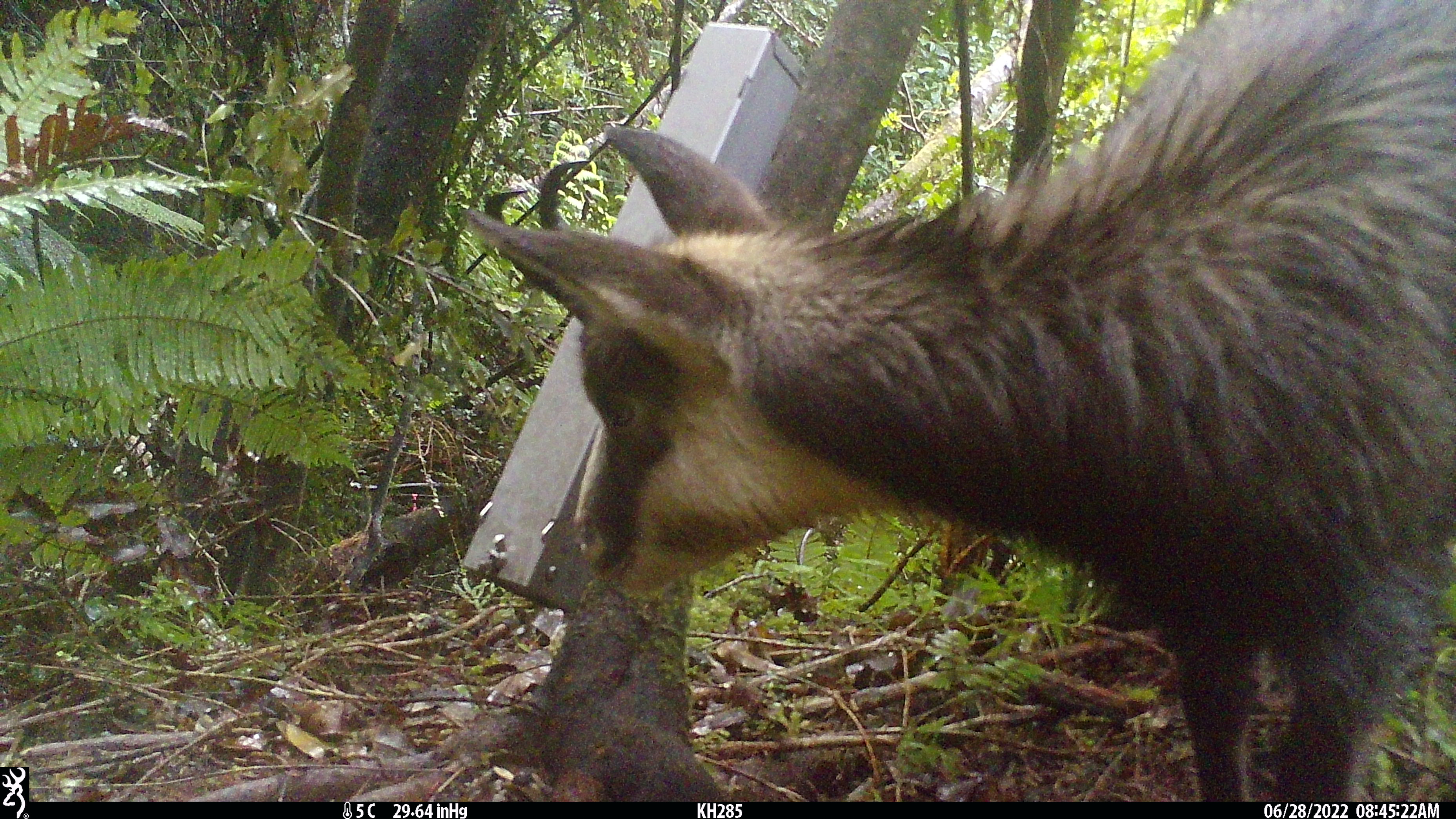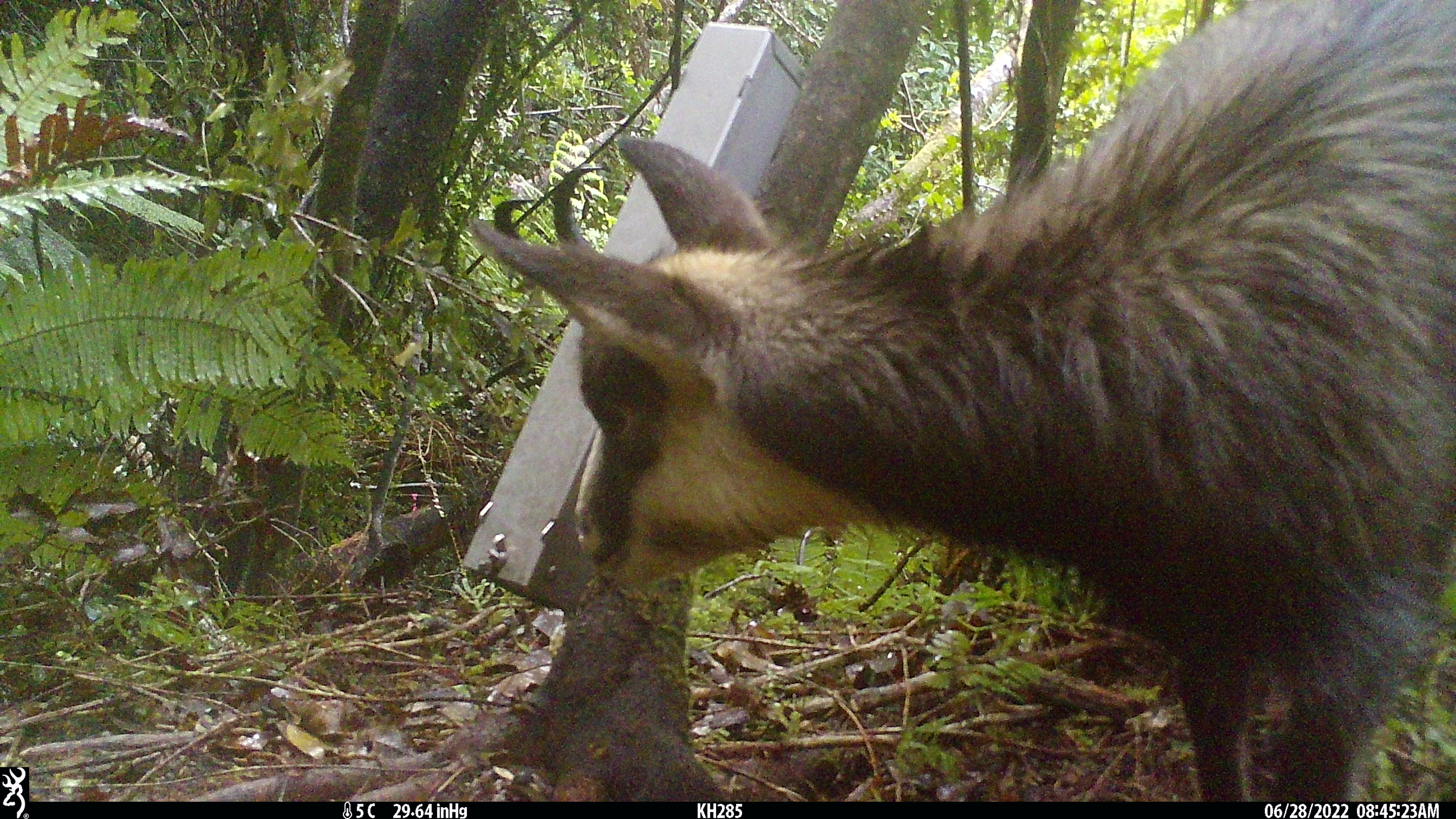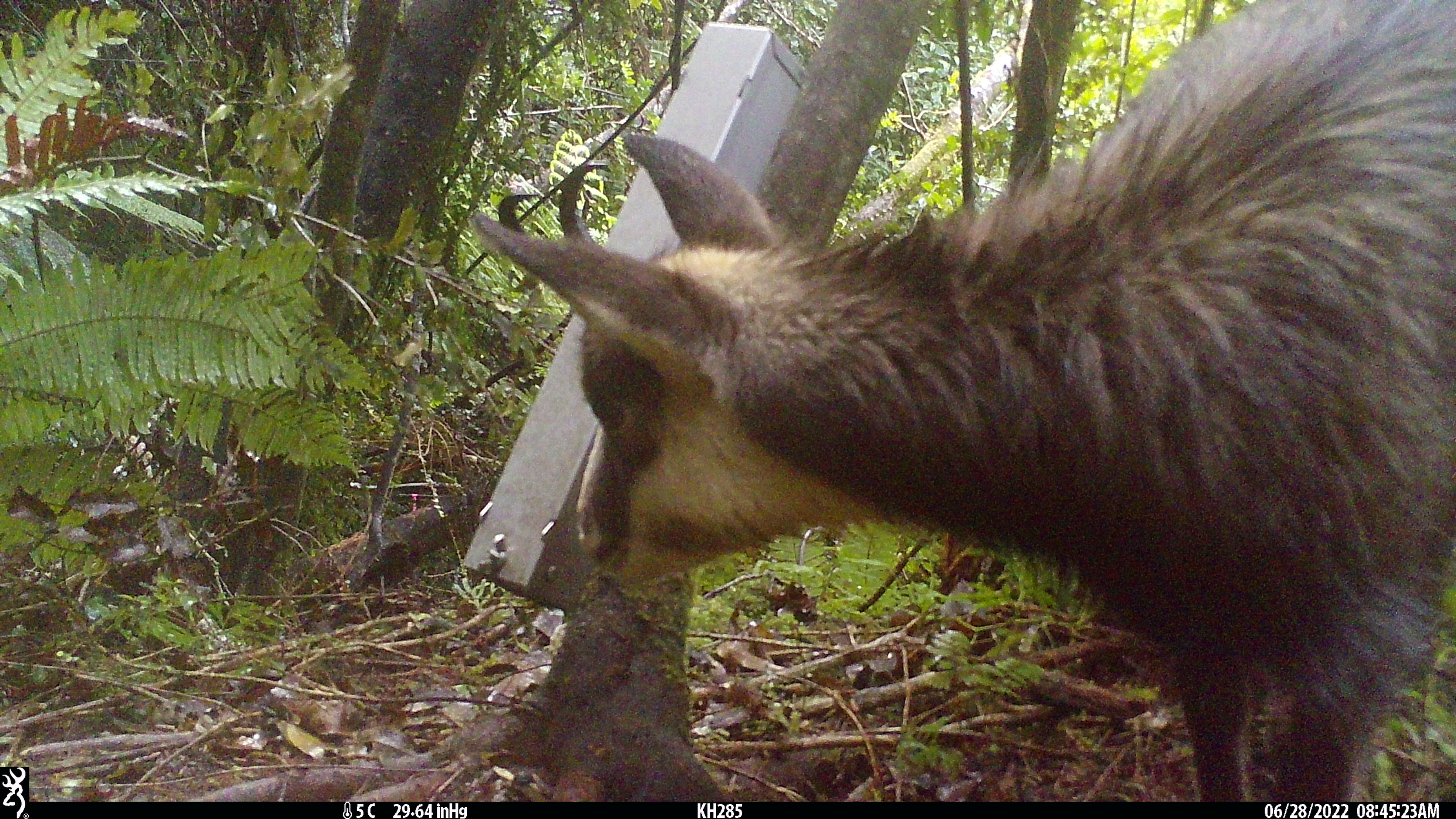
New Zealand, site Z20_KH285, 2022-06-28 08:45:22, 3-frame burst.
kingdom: Animalia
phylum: Chordata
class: Mammalia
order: Artiodactyla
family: Bovidae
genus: Rupicapra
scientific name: Rupicapra rupicapra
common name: alpine chamois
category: chamois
Chamois (alpine chamois) (Rupicapra rupicapra).